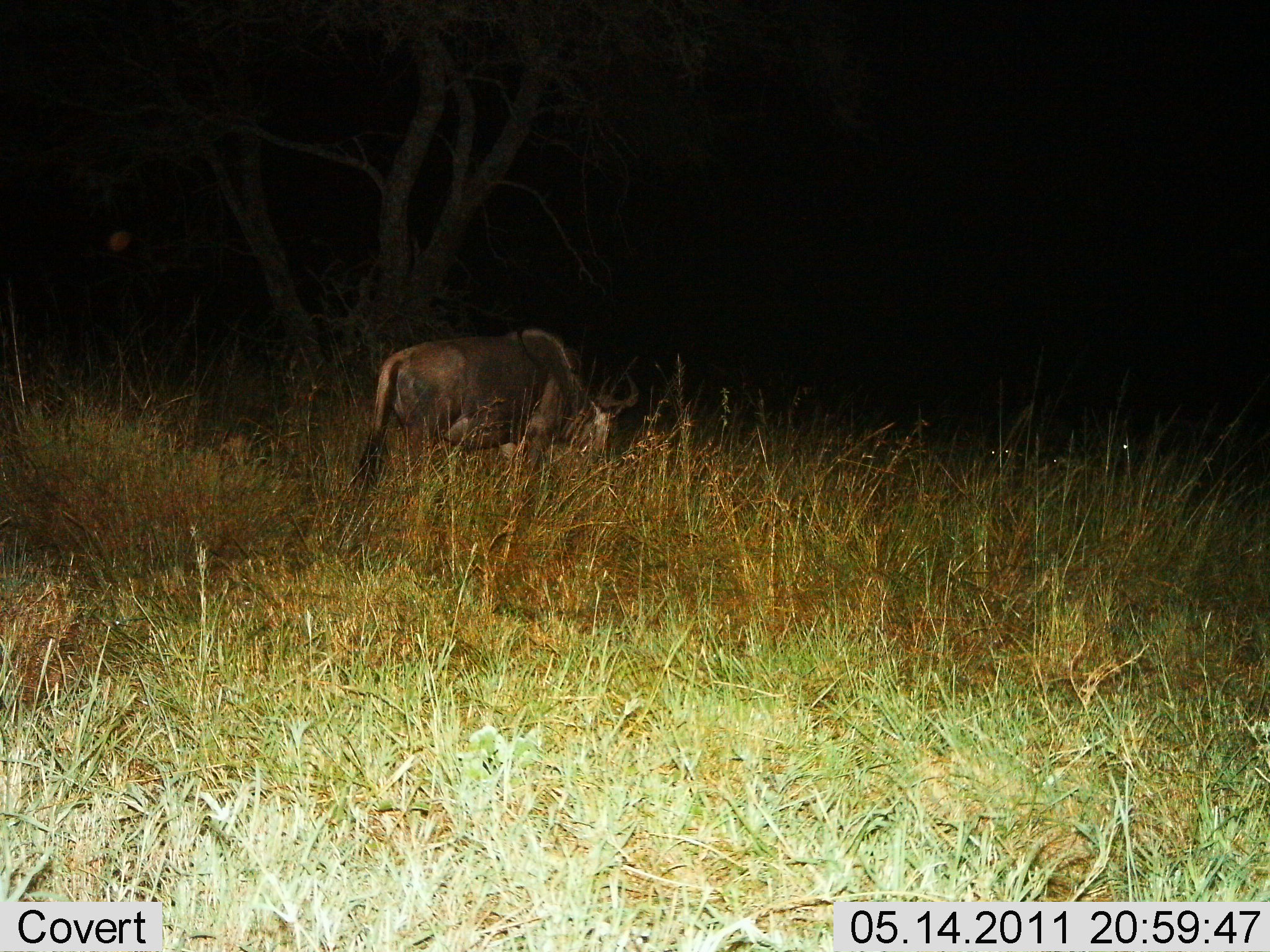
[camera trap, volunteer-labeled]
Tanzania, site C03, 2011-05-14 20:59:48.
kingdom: Animalia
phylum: Chordata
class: Mammalia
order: Artiodactyla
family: Bovidae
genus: Connochaetes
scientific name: Connochaetes taurinus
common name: blue wildebeest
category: wildebeest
Wildebeest (blue wildebeest) (Connochaetes taurinus), count 1. Behavior (volunteer vote fractions): standing 47%, resting 13%, moving 20%, interacting 0%. Young present (vote fraction): 0%. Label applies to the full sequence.